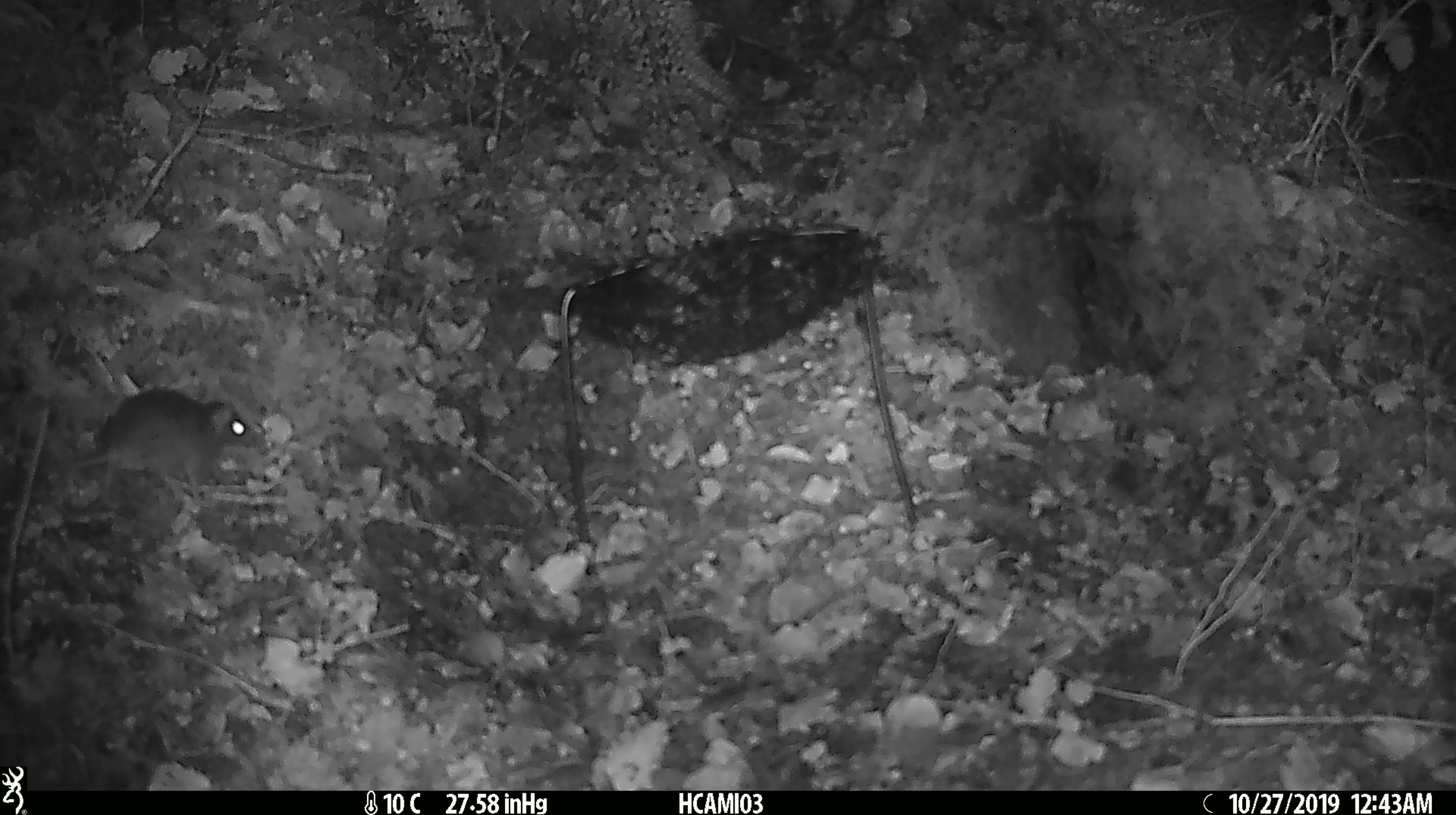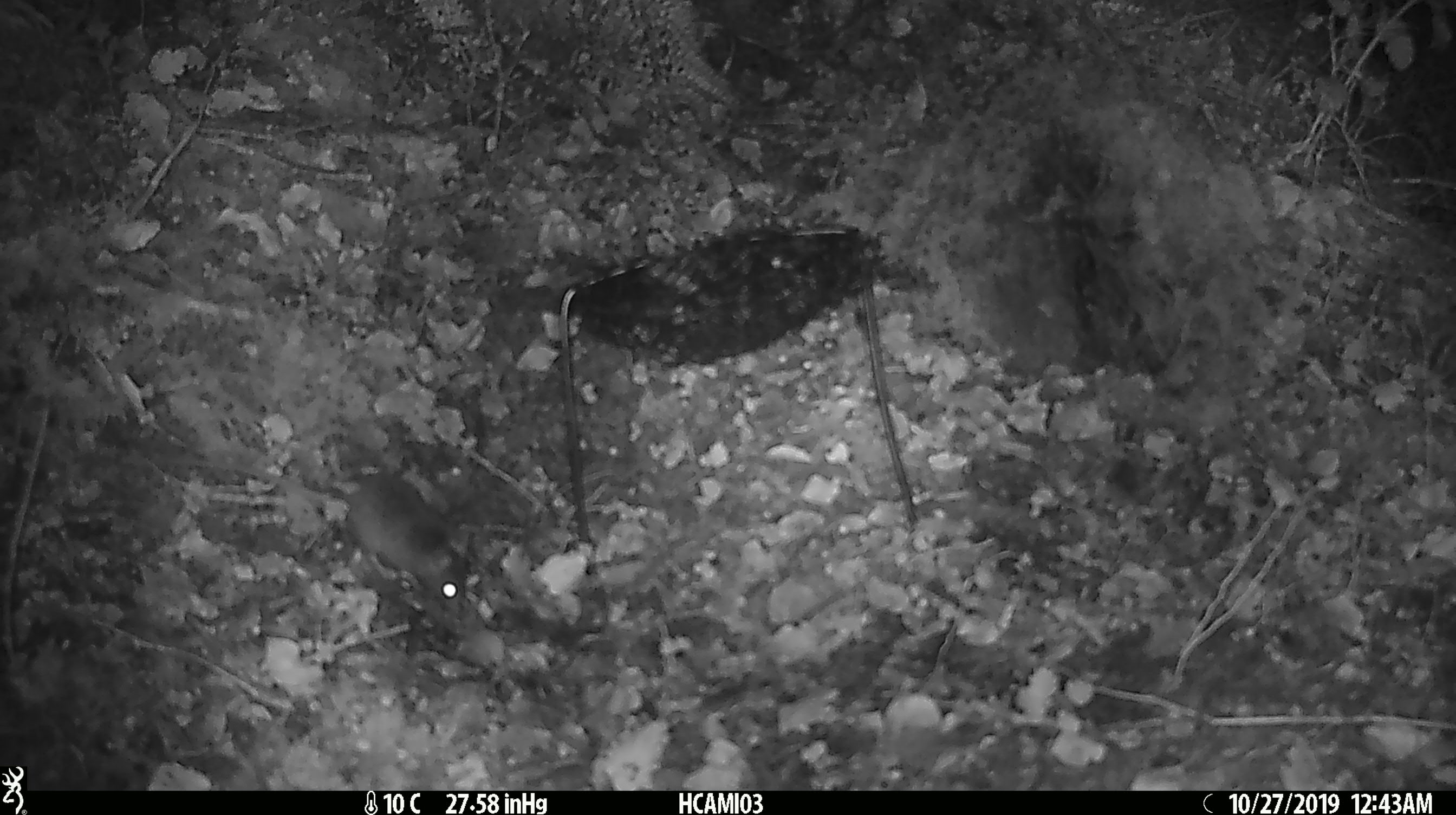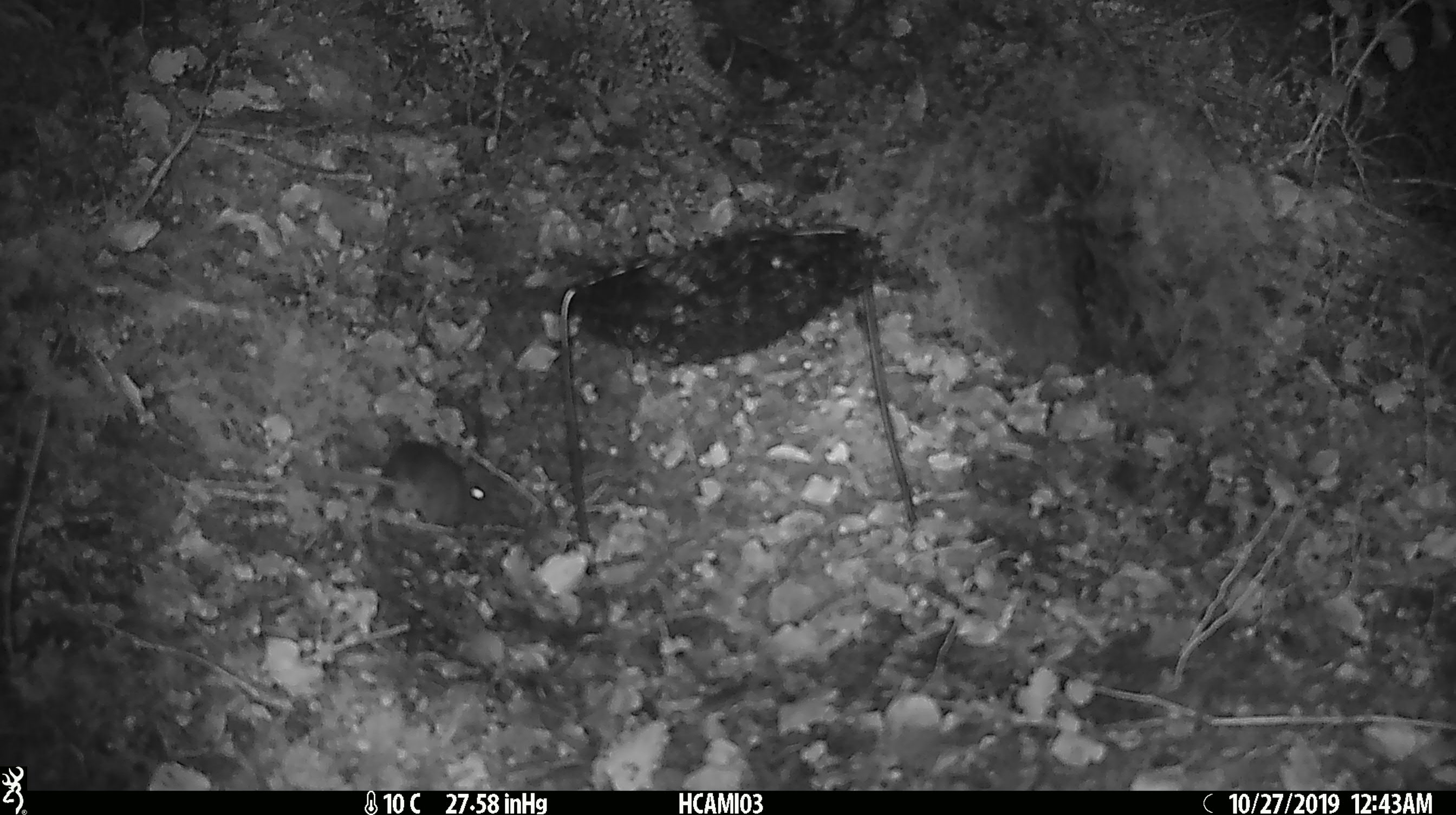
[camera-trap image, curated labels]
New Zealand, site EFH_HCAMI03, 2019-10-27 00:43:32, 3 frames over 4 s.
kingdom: Animalia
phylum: Chordata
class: Mammalia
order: Rodentia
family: Muridae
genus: Mus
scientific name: Mus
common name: mouse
Mouse (Mus).